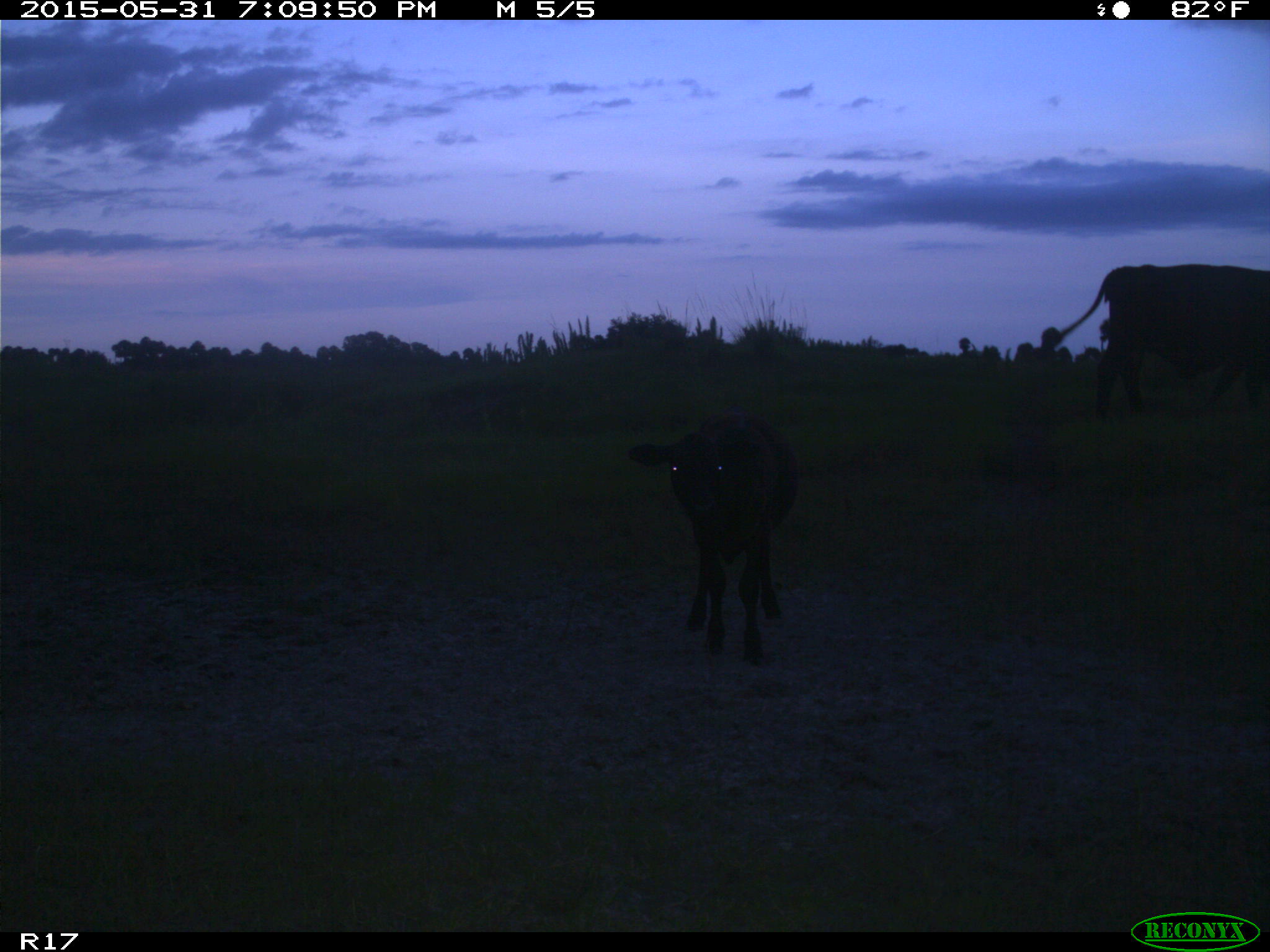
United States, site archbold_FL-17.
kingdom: Animalia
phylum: Chordata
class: Mammalia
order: Artiodactyla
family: Bovidae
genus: Bos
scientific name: Bos taurus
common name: domestic cow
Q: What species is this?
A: Bos taurus (domestic cow).